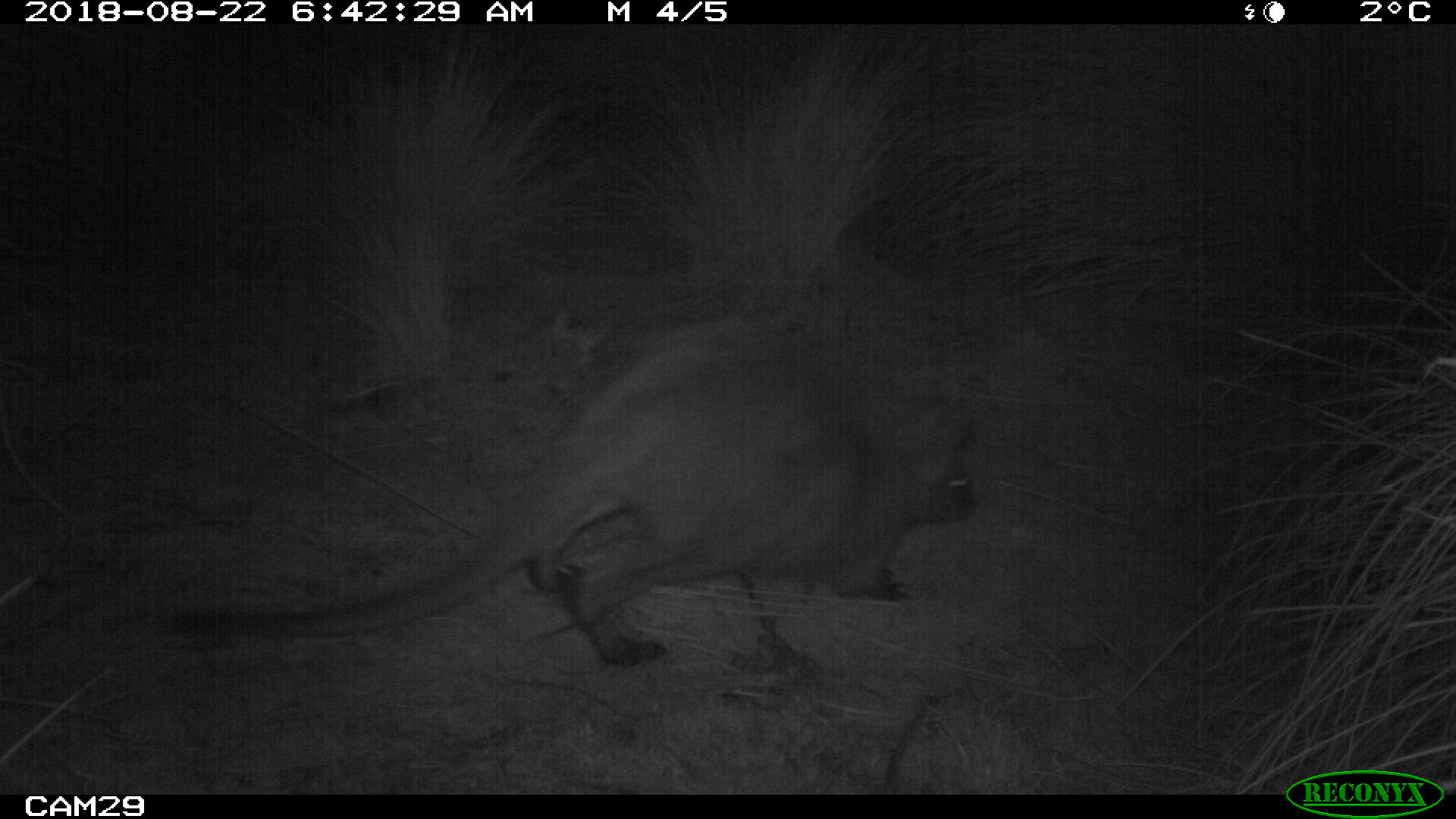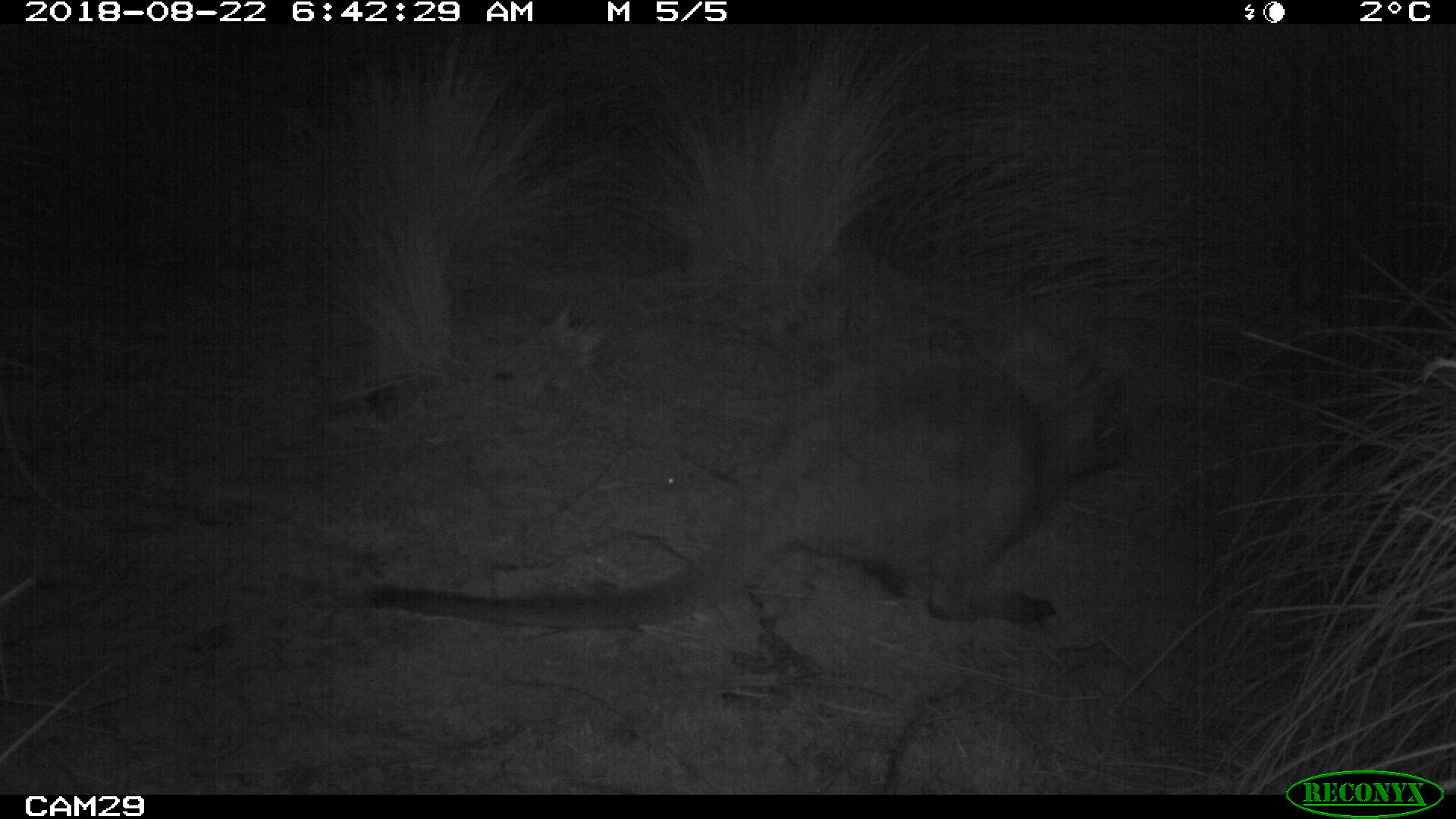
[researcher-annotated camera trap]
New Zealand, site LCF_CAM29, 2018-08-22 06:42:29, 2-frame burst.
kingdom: Animalia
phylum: Chordata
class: Mammalia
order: Diprotodontia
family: Macropodidae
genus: Notamacropus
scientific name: Notamacropus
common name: wallaby